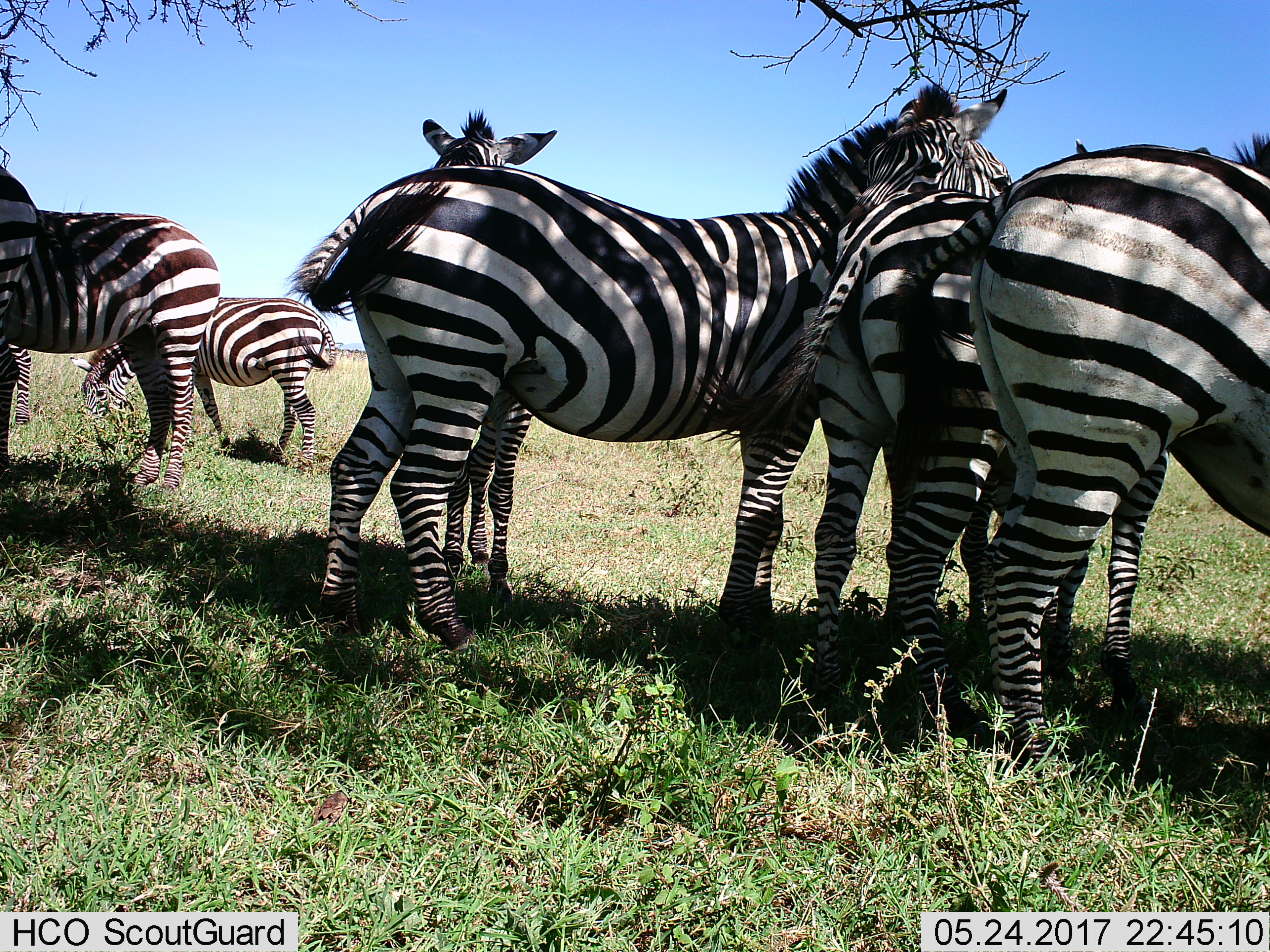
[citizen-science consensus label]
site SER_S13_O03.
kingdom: Animalia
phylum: Chordata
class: Mammalia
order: Perissodactyla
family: Equidae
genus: Equus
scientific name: Equus quagga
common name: plains zebra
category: zebraplains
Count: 7.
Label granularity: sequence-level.